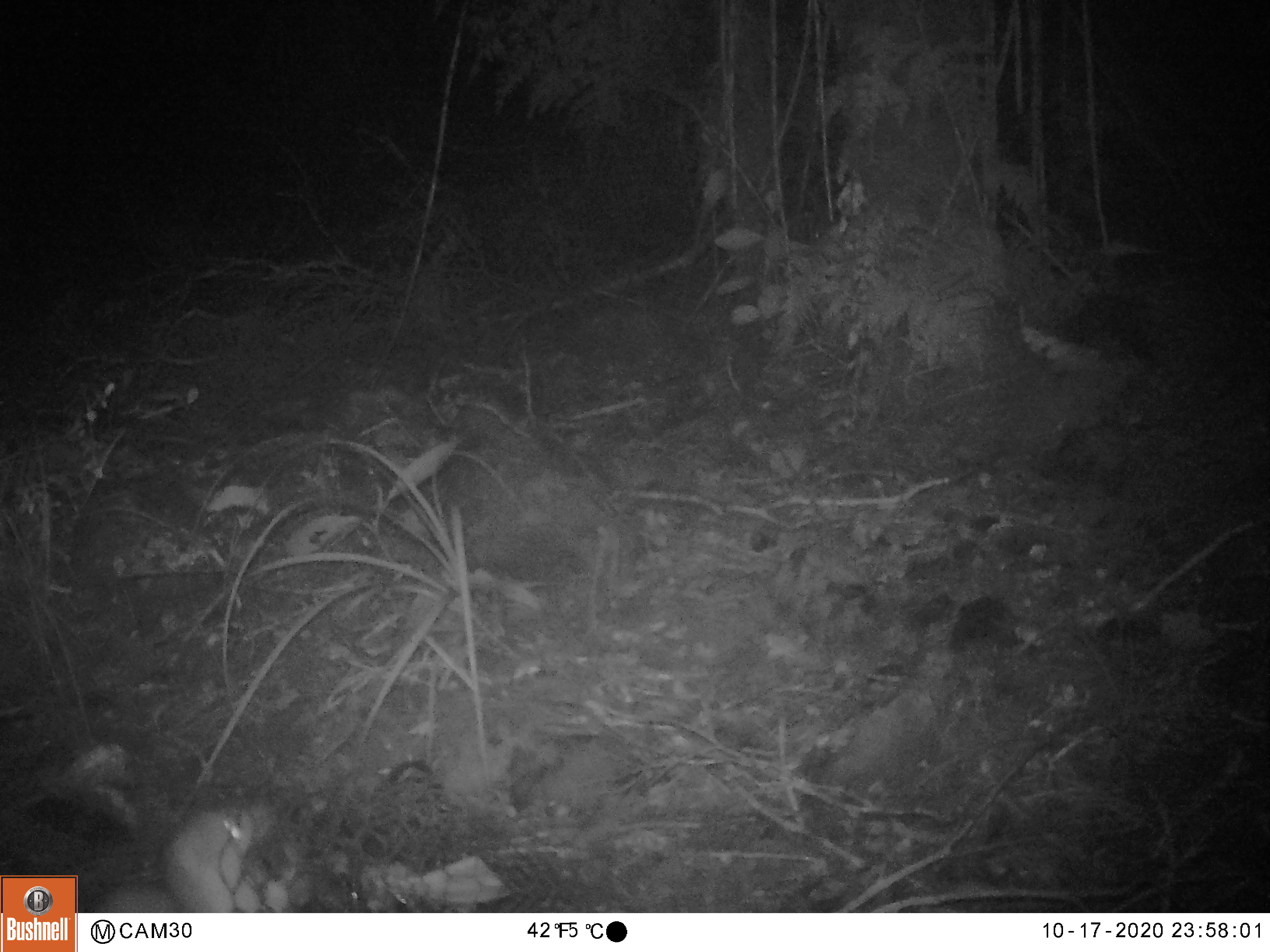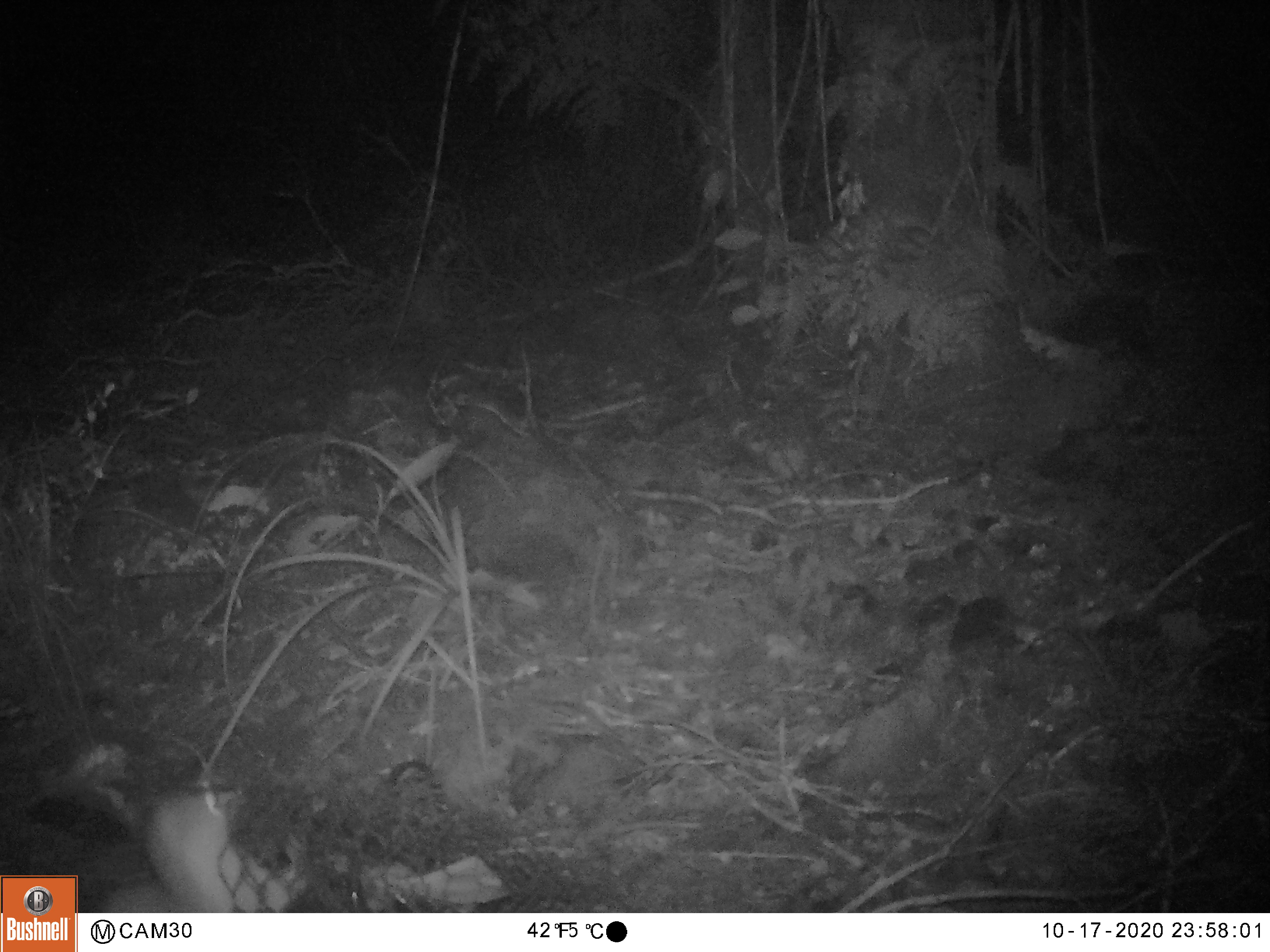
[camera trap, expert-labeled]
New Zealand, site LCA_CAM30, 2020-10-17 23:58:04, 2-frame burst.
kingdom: Animalia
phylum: Chordata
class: Mammalia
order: Carnivora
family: Mustelidae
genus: Mustela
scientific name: Mustela erminea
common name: stoat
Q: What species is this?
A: Stoat (Mustela erminea).